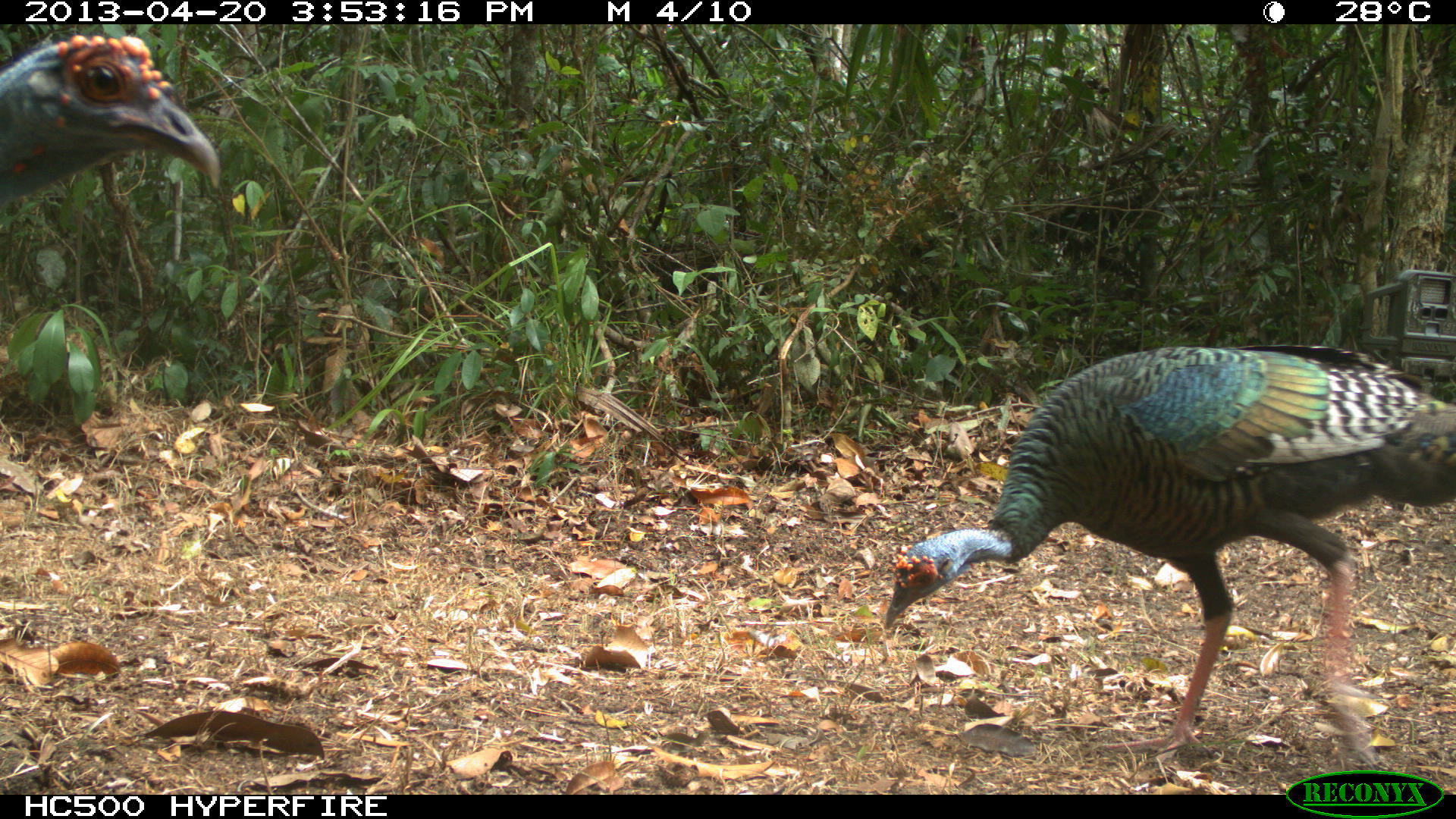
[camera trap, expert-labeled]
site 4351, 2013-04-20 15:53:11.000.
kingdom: Animalia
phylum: Chordata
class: Aves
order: Galliformes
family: Phasianidae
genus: Meleagris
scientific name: Meleagris ocellata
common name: ocellated turkey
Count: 3.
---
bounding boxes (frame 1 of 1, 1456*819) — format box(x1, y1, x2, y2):
meleagris ocellata: box(882, 343, 1455, 764); box(0, 33, 219, 203)